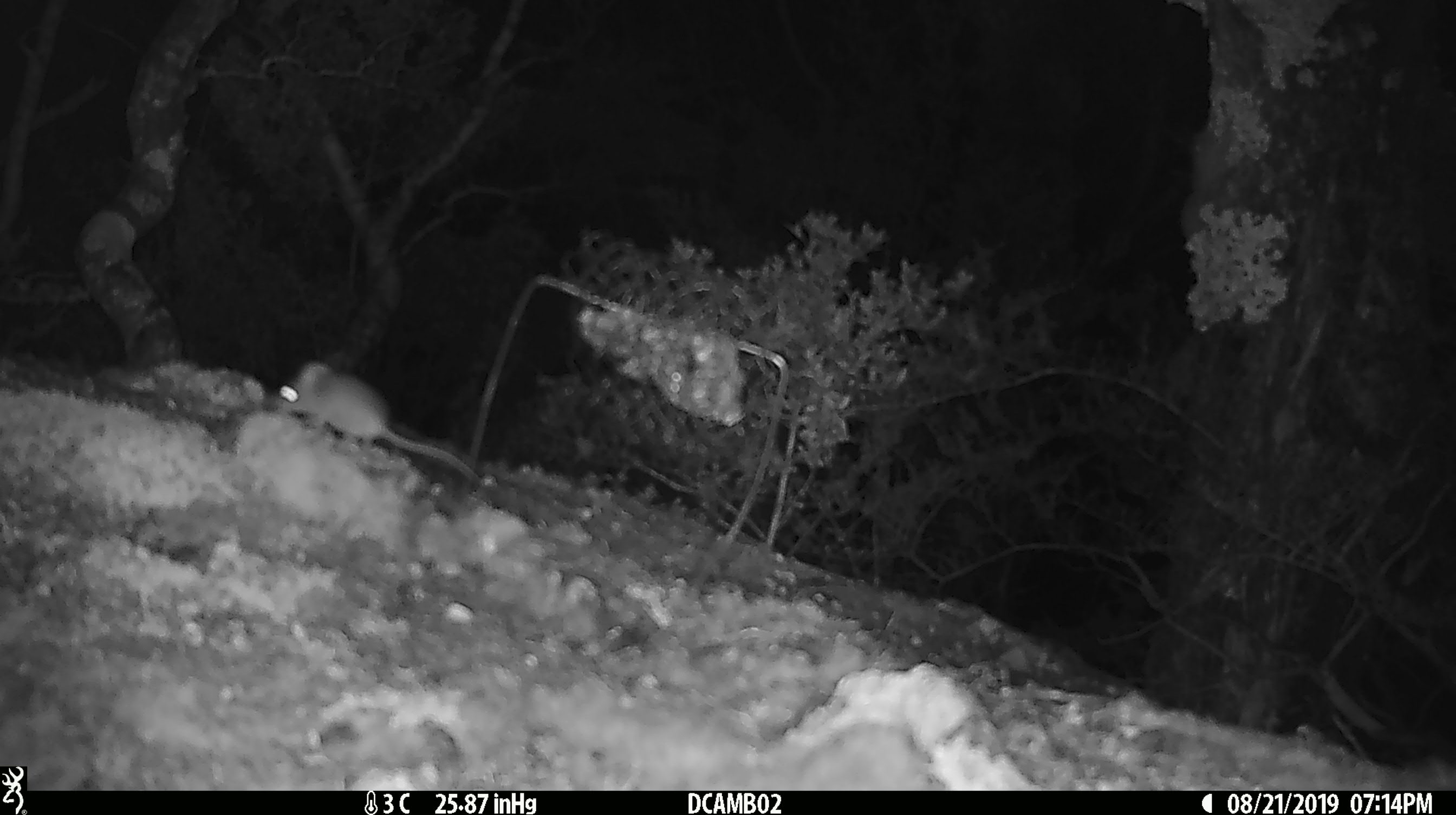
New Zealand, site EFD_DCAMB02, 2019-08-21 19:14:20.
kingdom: Animalia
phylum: Chordata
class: Mammalia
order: Rodentia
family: Muridae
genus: Mus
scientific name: Mus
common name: mouse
Mouse (Mus).